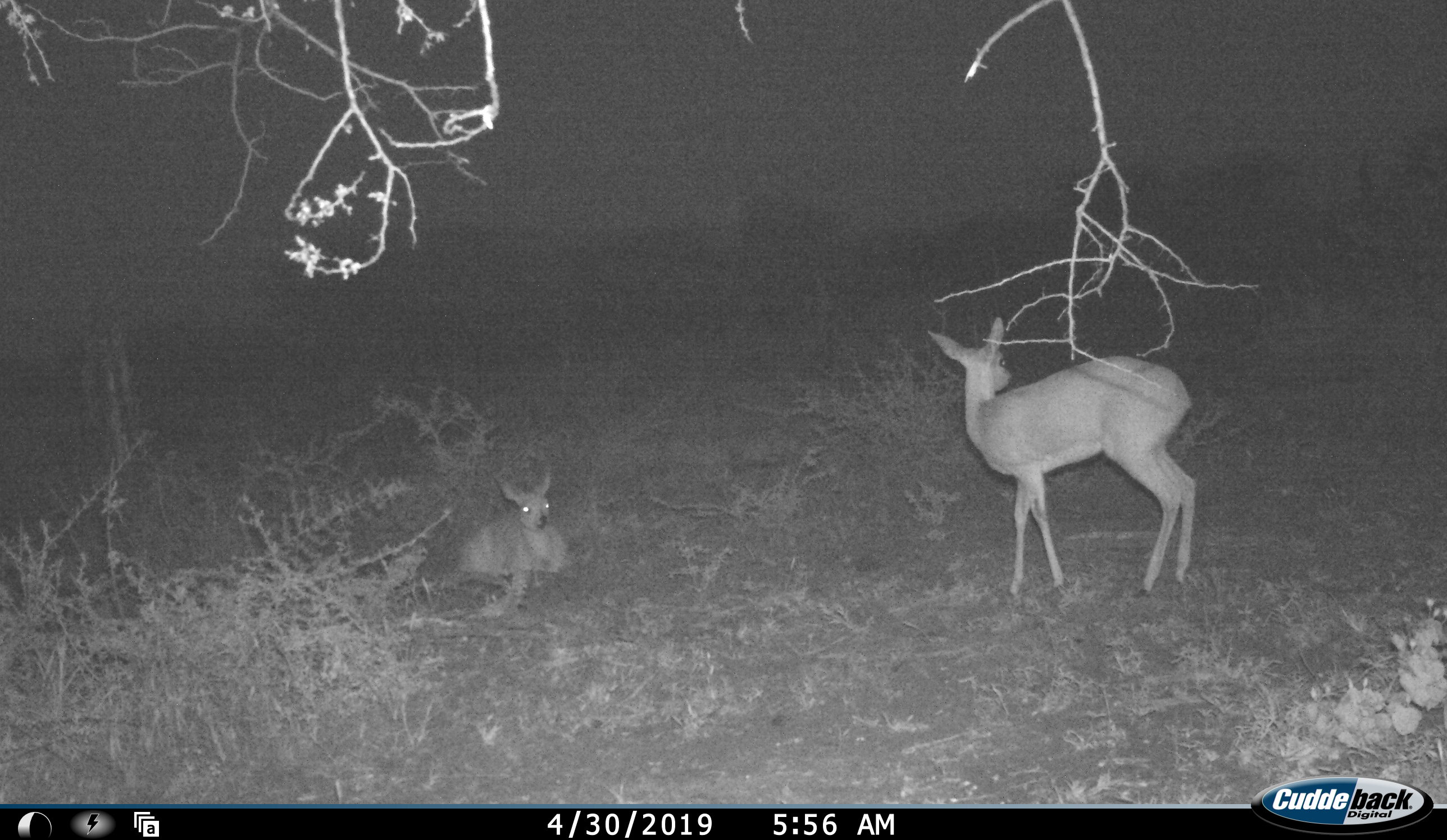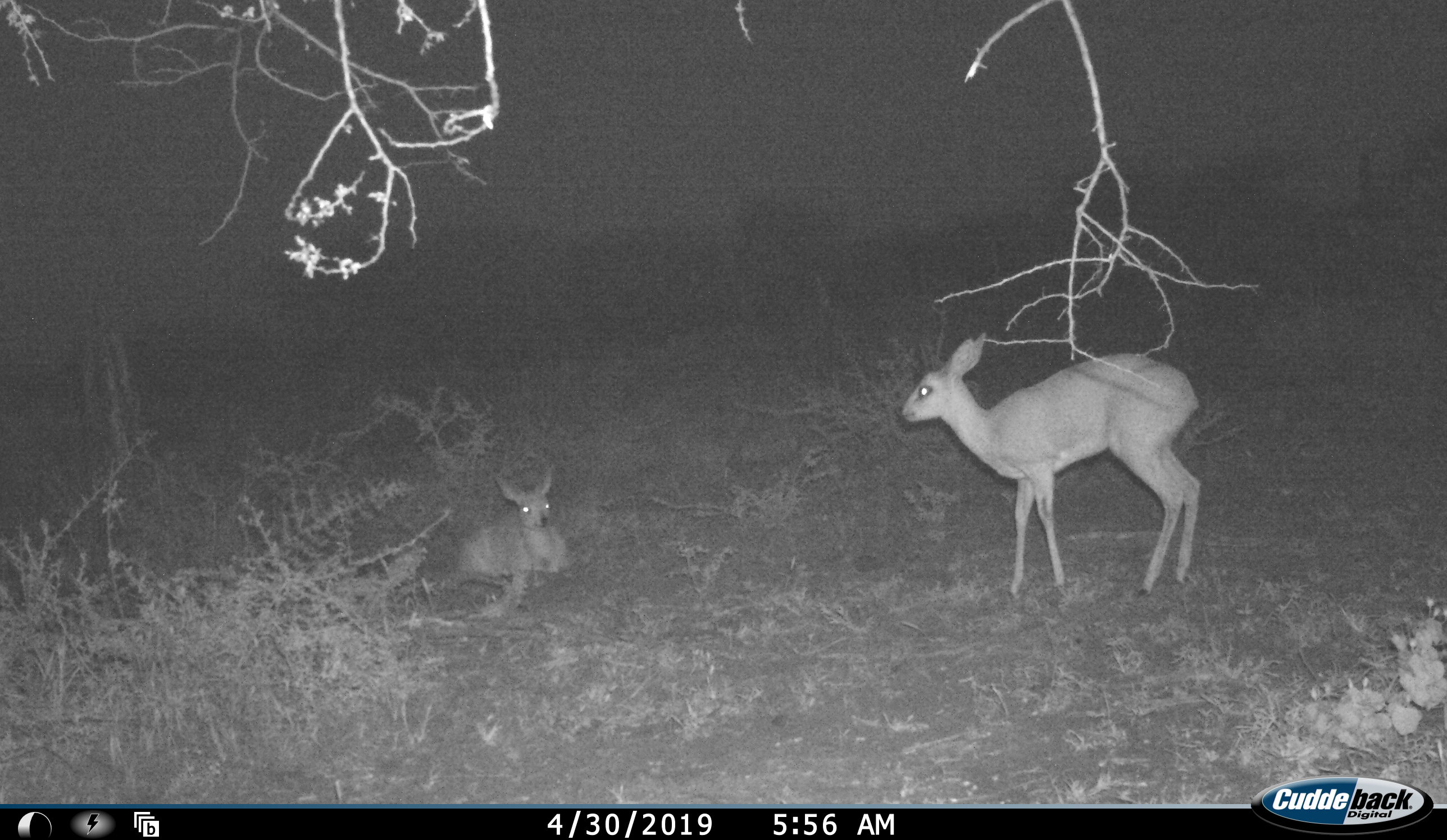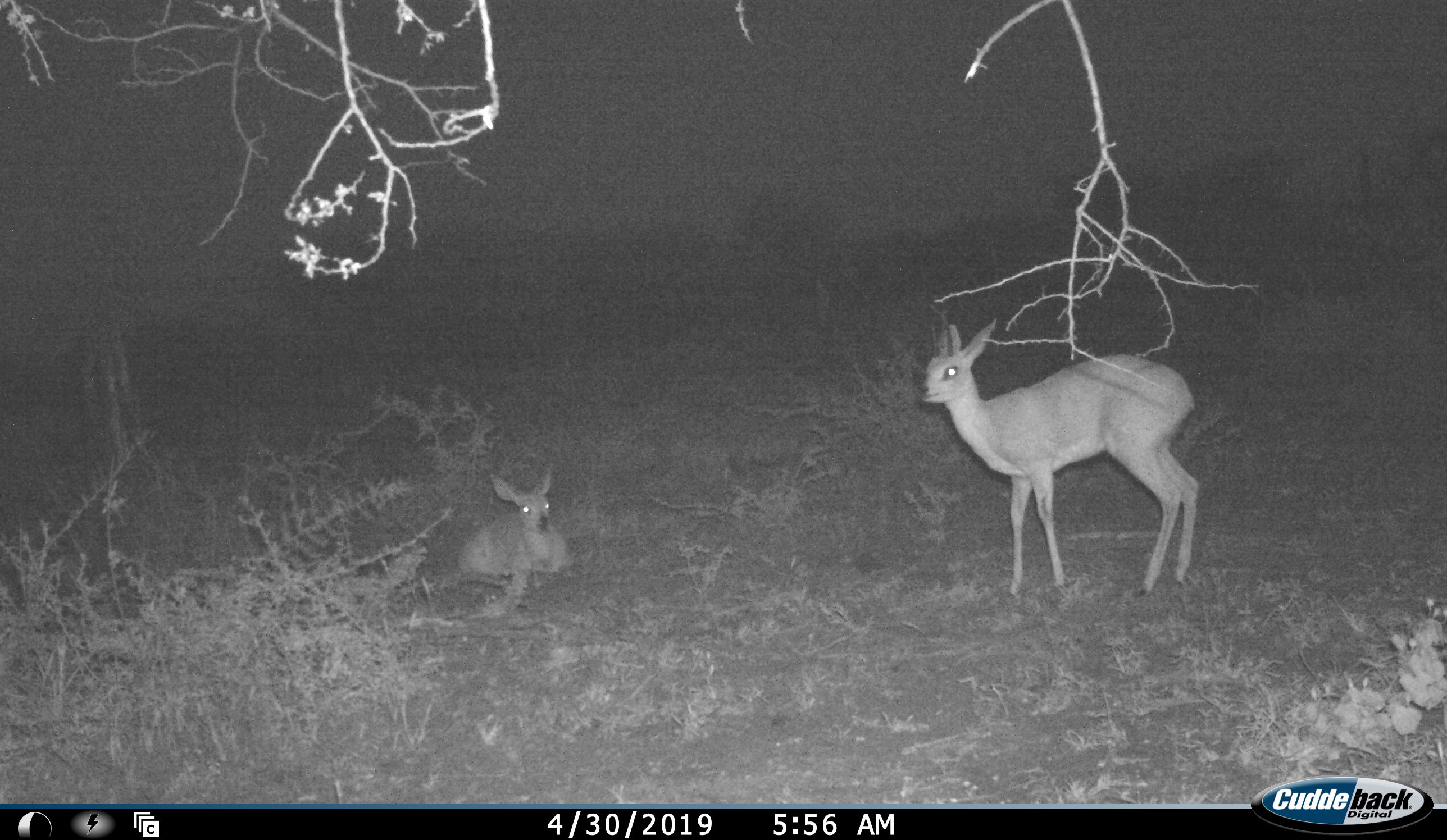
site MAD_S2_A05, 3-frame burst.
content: unidentified animal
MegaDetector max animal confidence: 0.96